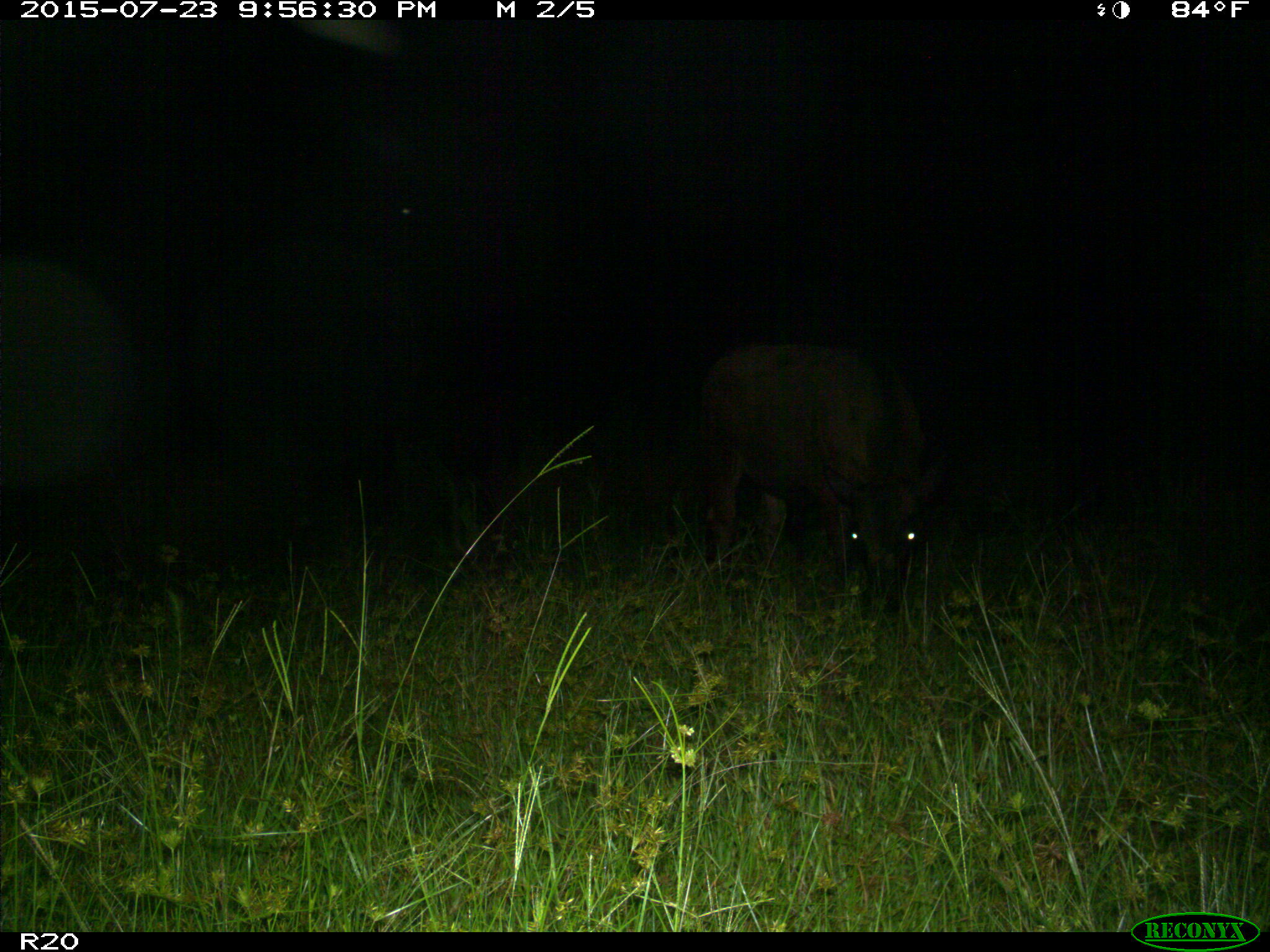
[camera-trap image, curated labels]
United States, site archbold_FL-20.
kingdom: Animalia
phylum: Chordata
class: Mammalia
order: Artiodactyla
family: Bovidae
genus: Bos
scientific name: Bos taurus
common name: domestic cow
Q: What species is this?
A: Bos taurus (domestic cow).